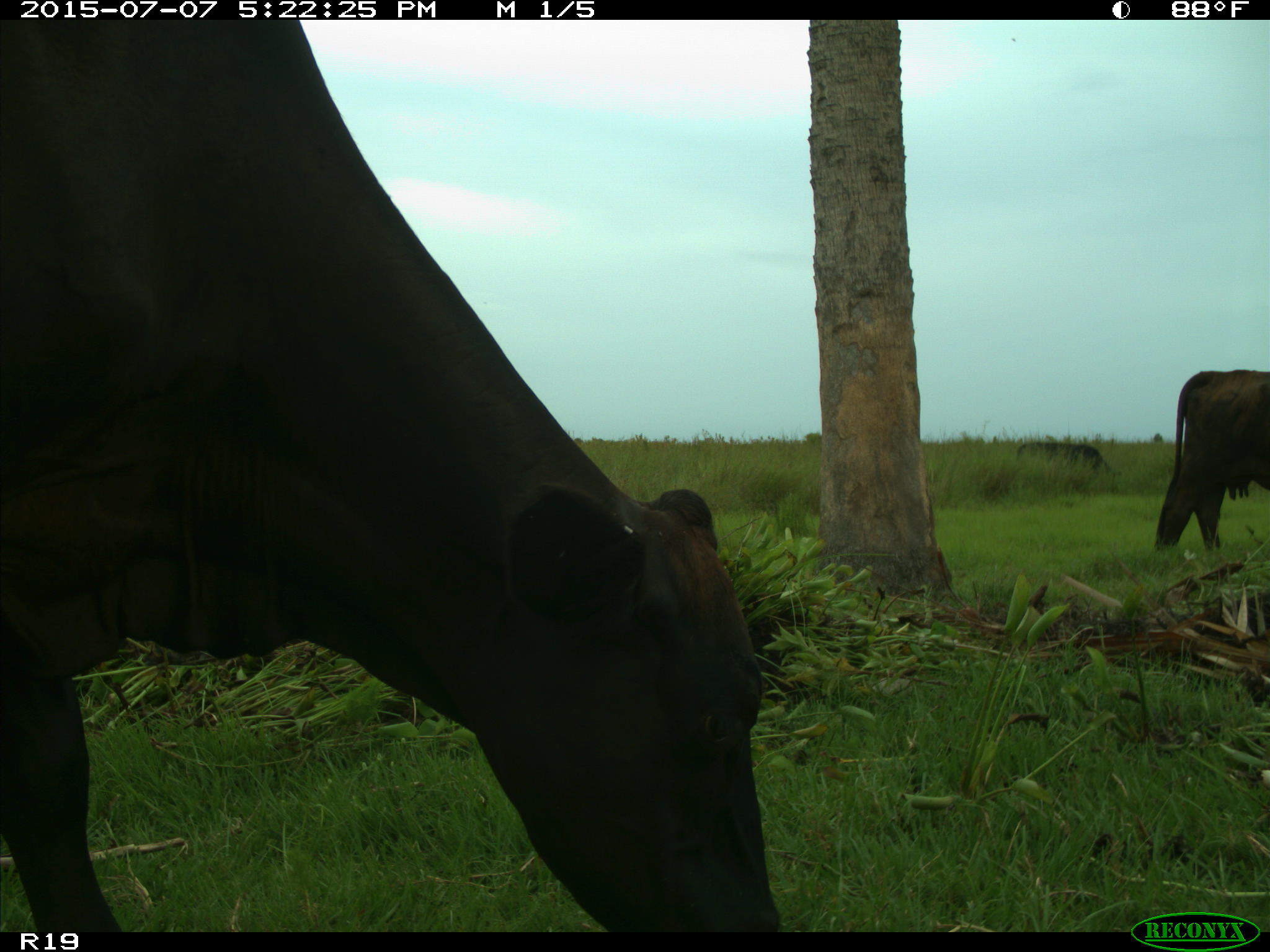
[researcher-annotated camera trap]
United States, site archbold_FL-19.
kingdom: Animalia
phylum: Chordata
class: Mammalia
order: Artiodactyla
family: Bovidae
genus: Bos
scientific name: Bos taurus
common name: domestic cow